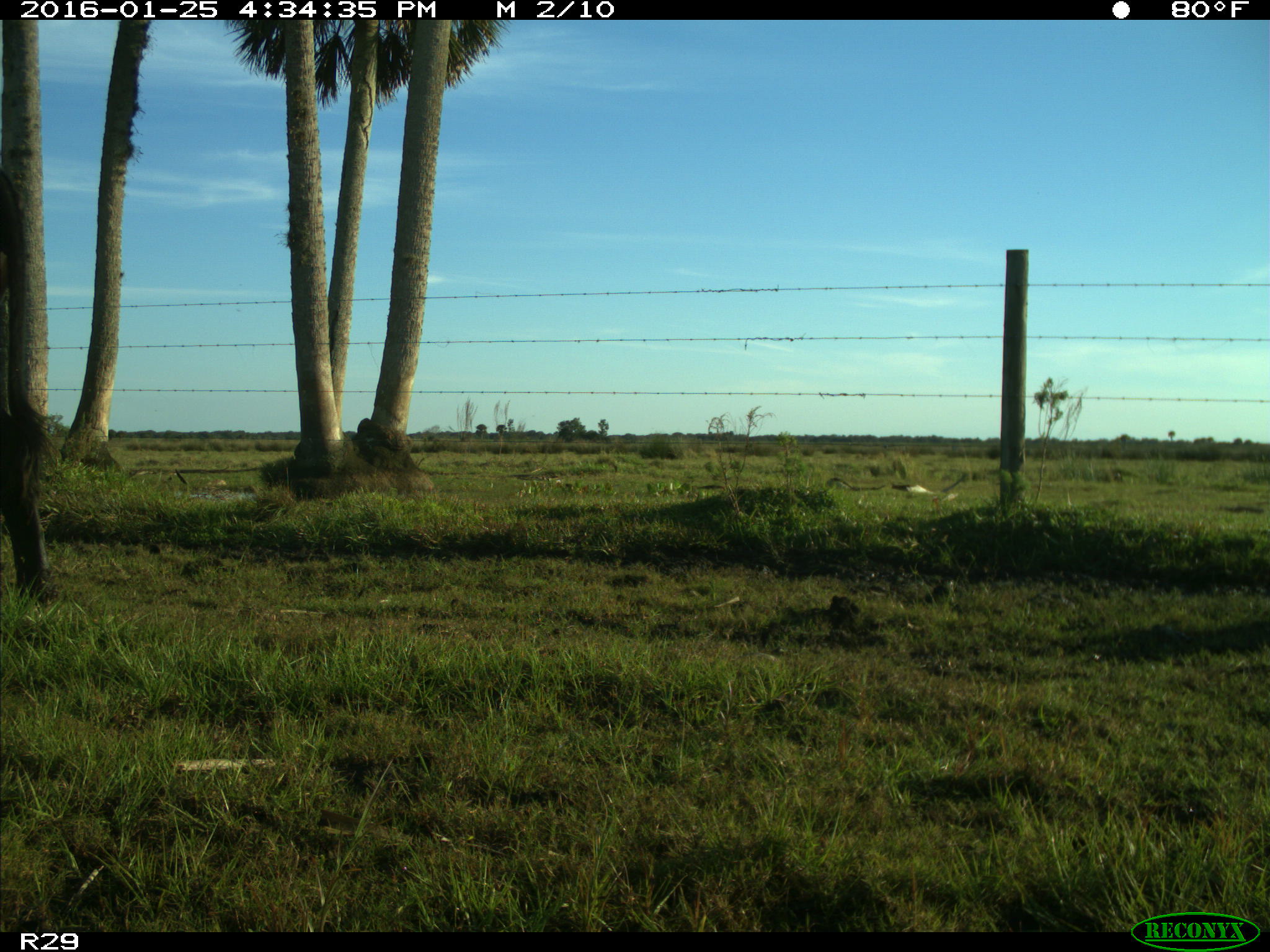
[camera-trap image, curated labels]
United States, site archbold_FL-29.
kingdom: Animalia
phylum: Chordata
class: Mammalia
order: Artiodactyla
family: Bovidae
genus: Bos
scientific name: Bos taurus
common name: domestic cow